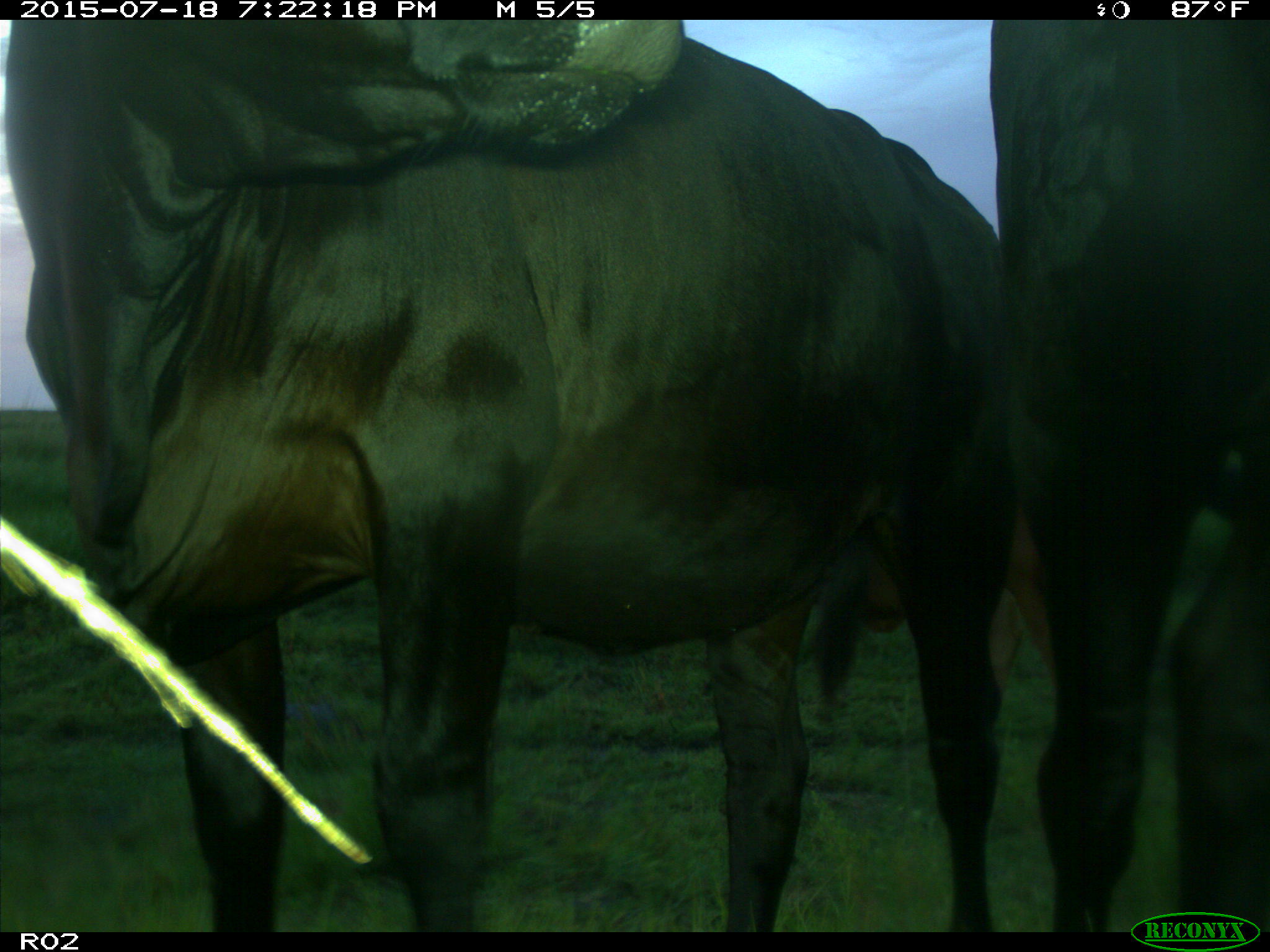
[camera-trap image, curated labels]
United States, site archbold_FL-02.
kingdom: Animalia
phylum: Chordata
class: Mammalia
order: Artiodactyla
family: Bovidae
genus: Bos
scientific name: Bos taurus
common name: domestic cow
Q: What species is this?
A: Bos taurus (domestic cow).